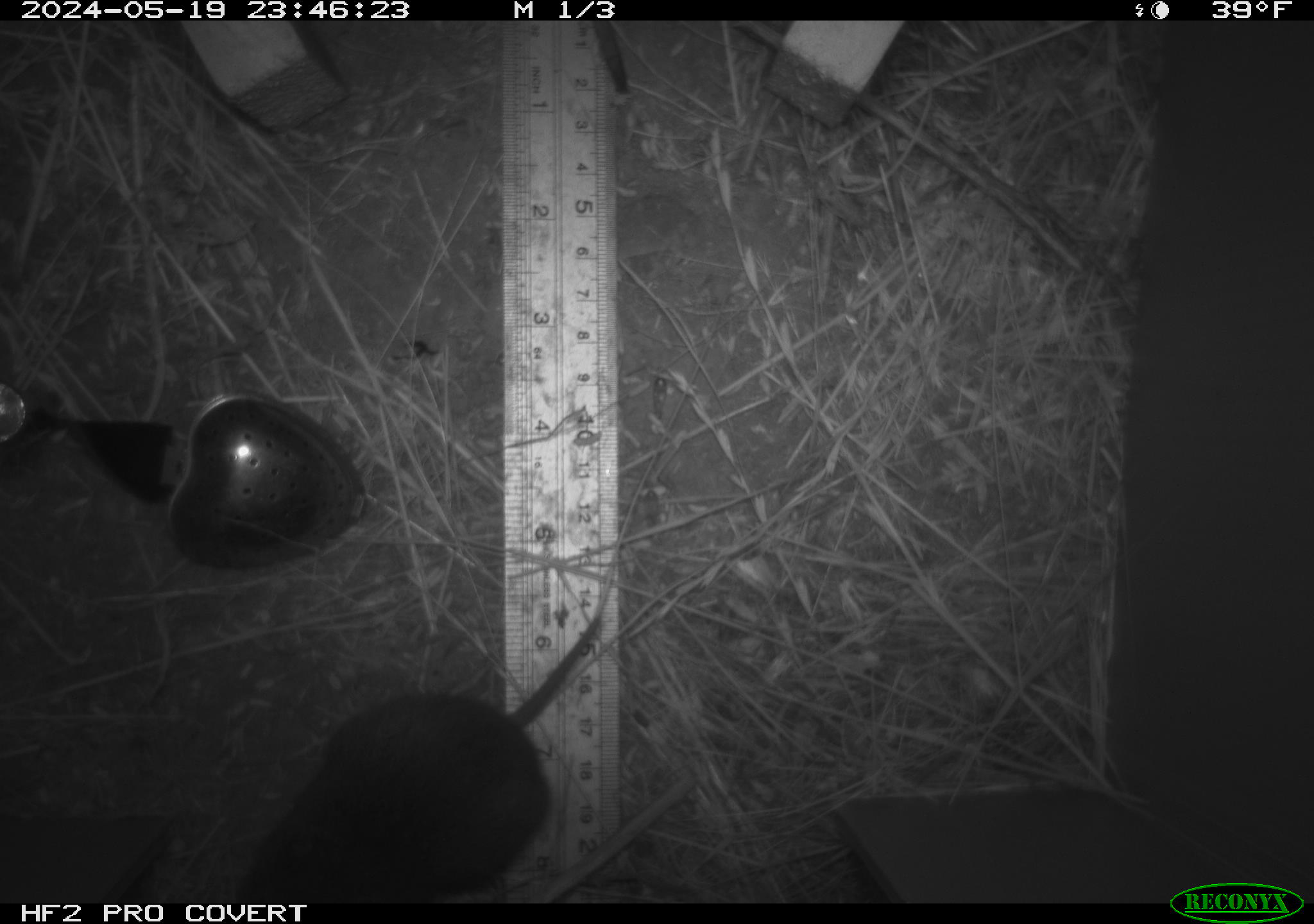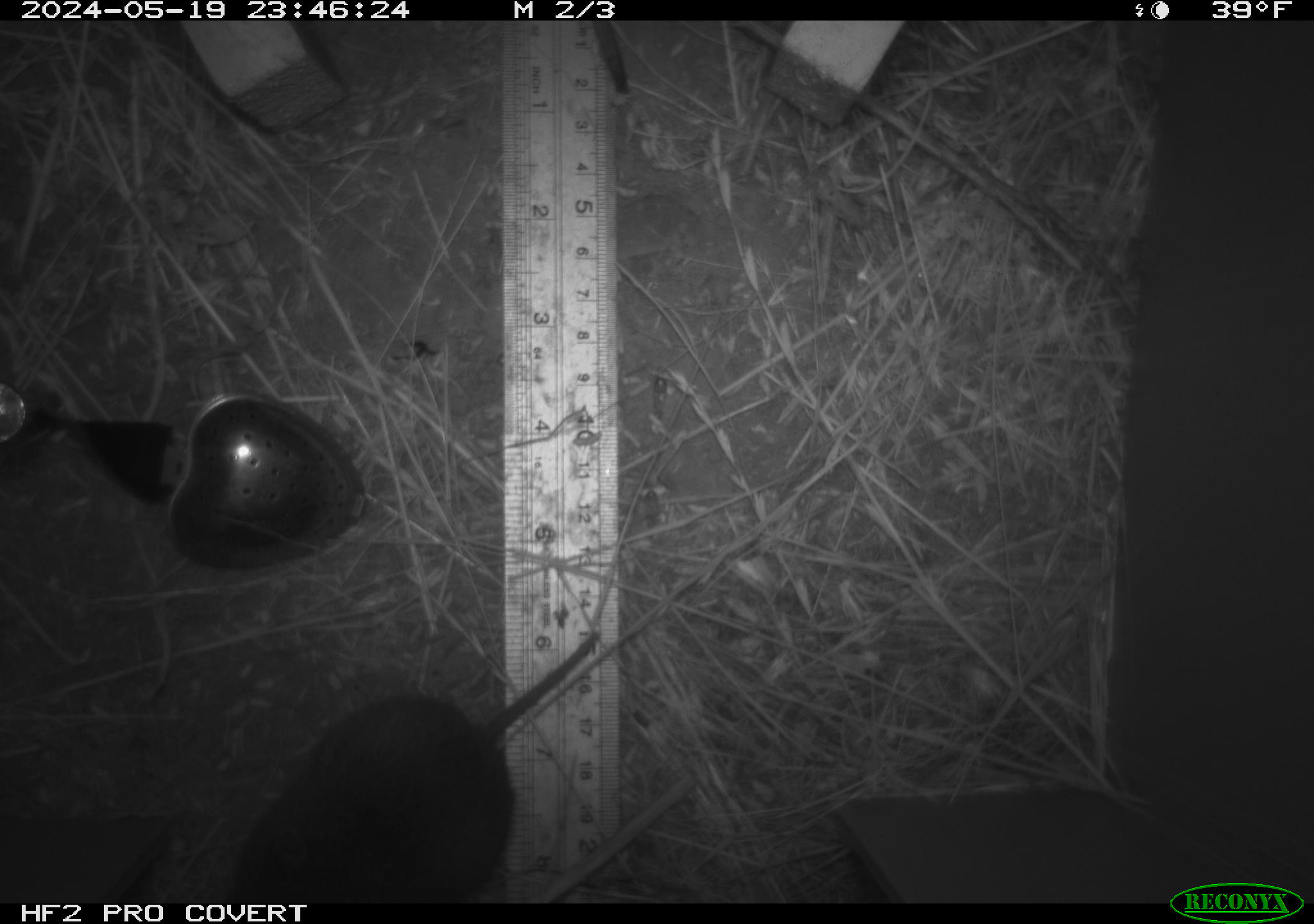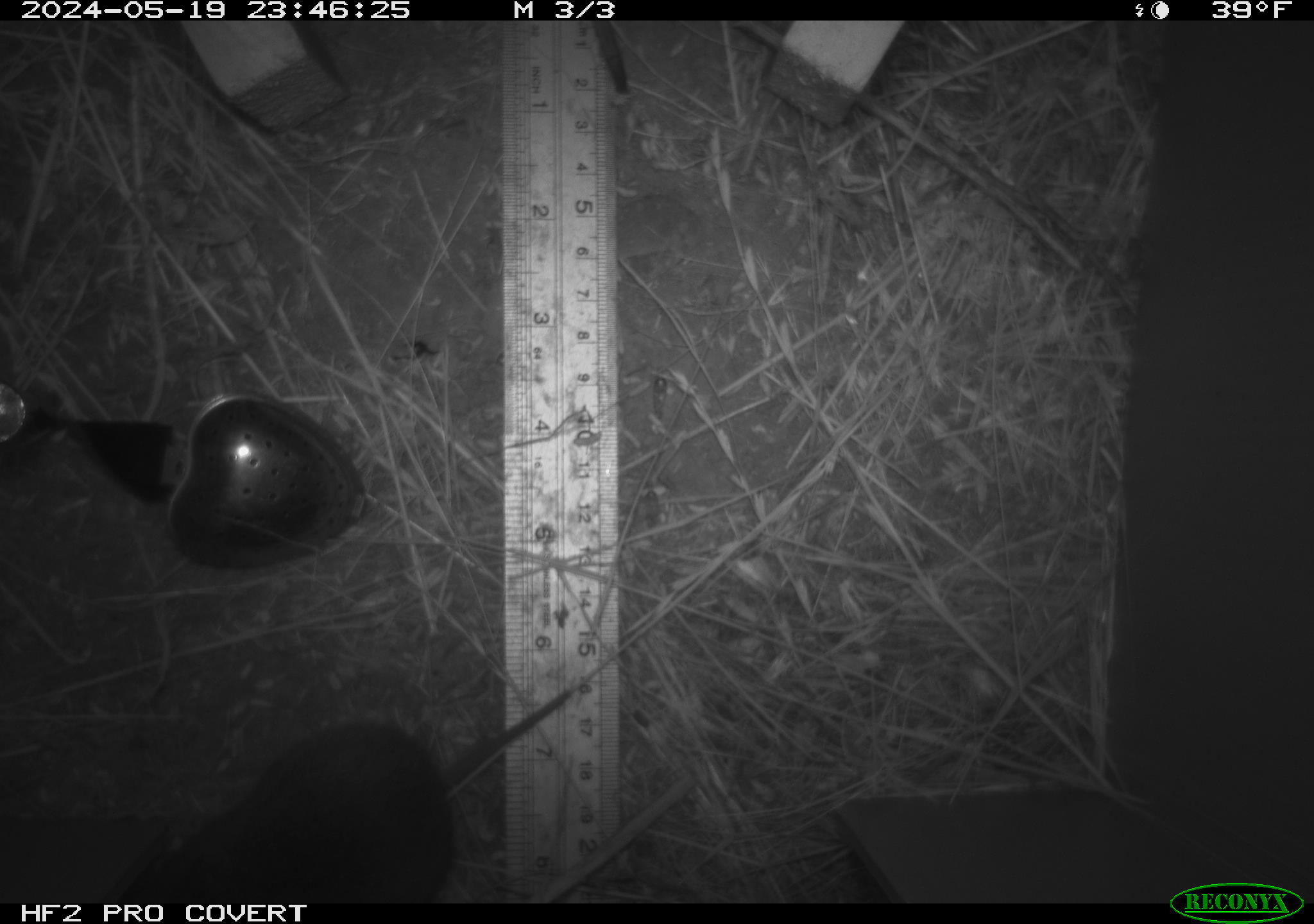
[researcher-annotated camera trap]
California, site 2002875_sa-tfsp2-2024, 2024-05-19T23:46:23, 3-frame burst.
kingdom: Animalia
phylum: Chordata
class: Mammalia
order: Rodentia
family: Cricetidae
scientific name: Arvicolinae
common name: voles, lemmings, and muskrats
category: arvicolinae subfamily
Arvicolinae subfamily (voles, lemmings, and muskrats) (Arvicolinae).